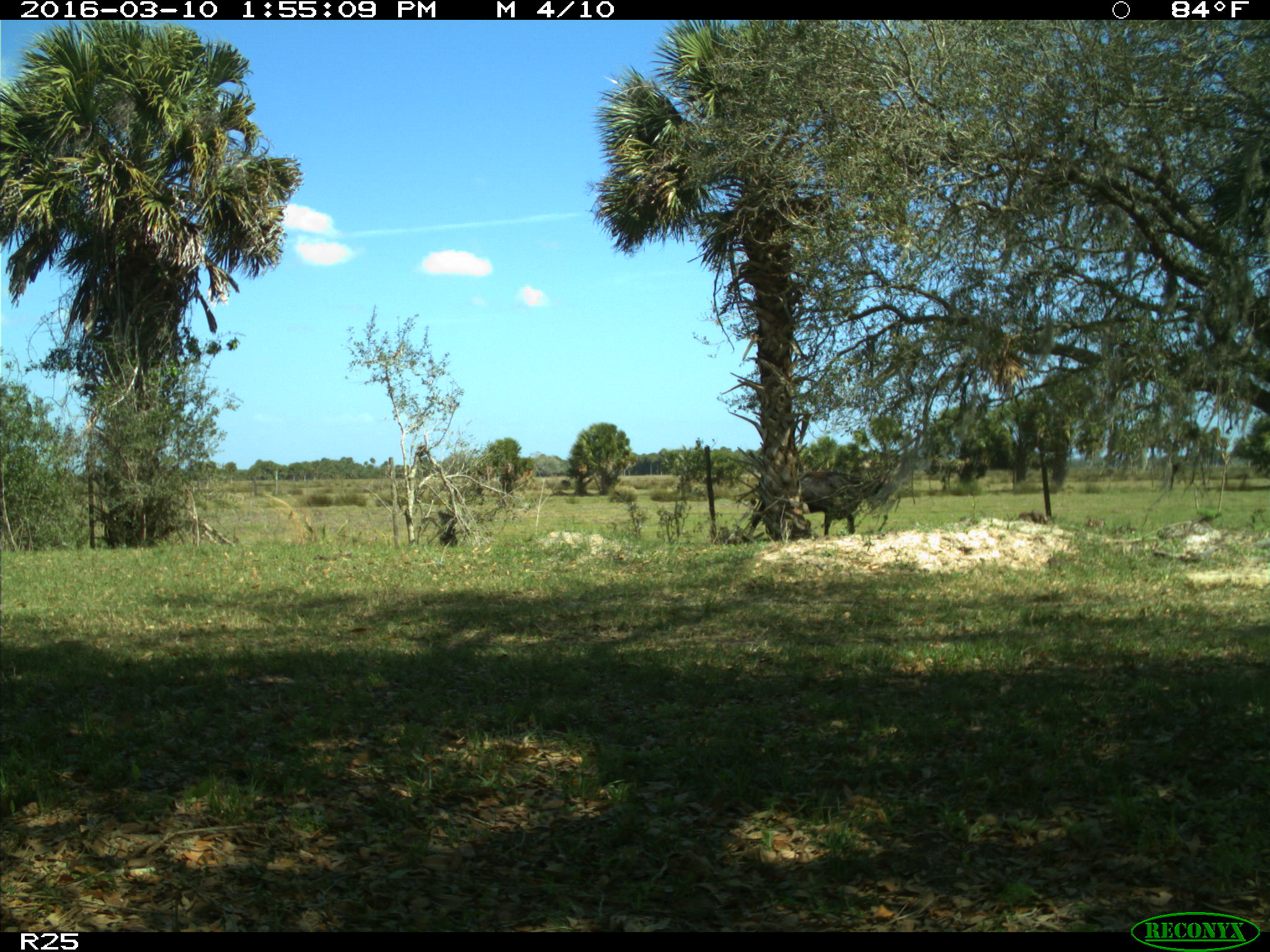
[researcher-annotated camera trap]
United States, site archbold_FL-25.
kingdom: Animalia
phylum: Chordata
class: Mammalia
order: Artiodactyla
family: Bovidae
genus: Bos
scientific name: Bos taurus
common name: domestic cow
Bos taurus (domestic cow).